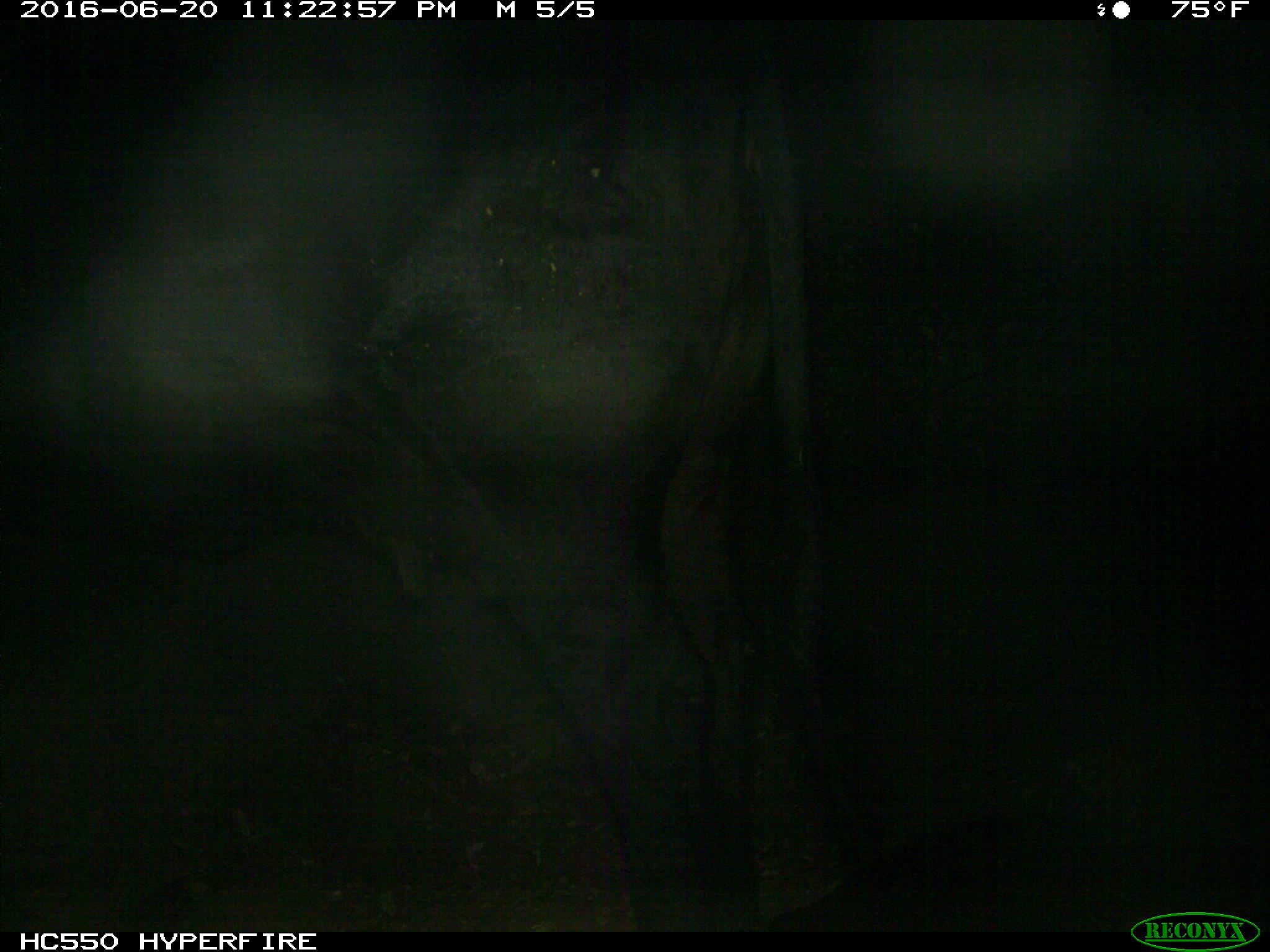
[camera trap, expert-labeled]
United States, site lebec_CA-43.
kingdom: Animalia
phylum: Chordata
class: Mammalia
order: Artiodactyla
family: Bovidae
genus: Bos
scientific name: Bos taurus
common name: domestic cow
Bos taurus (domestic cow).